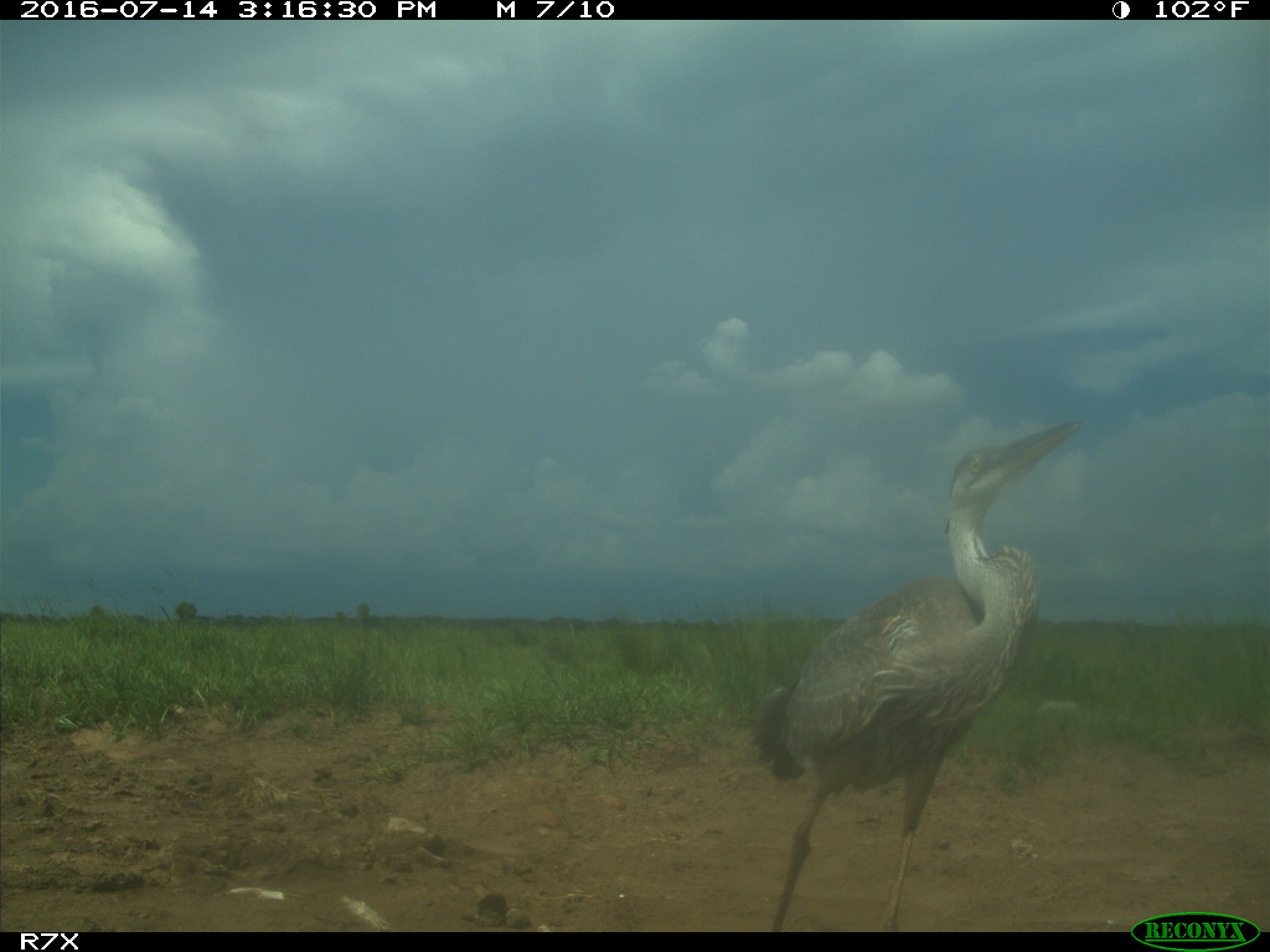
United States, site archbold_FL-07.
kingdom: Animalia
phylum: Chordata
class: Aves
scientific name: Aves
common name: birds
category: unidentified bird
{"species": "unidentified bird (birds) (Aves)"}